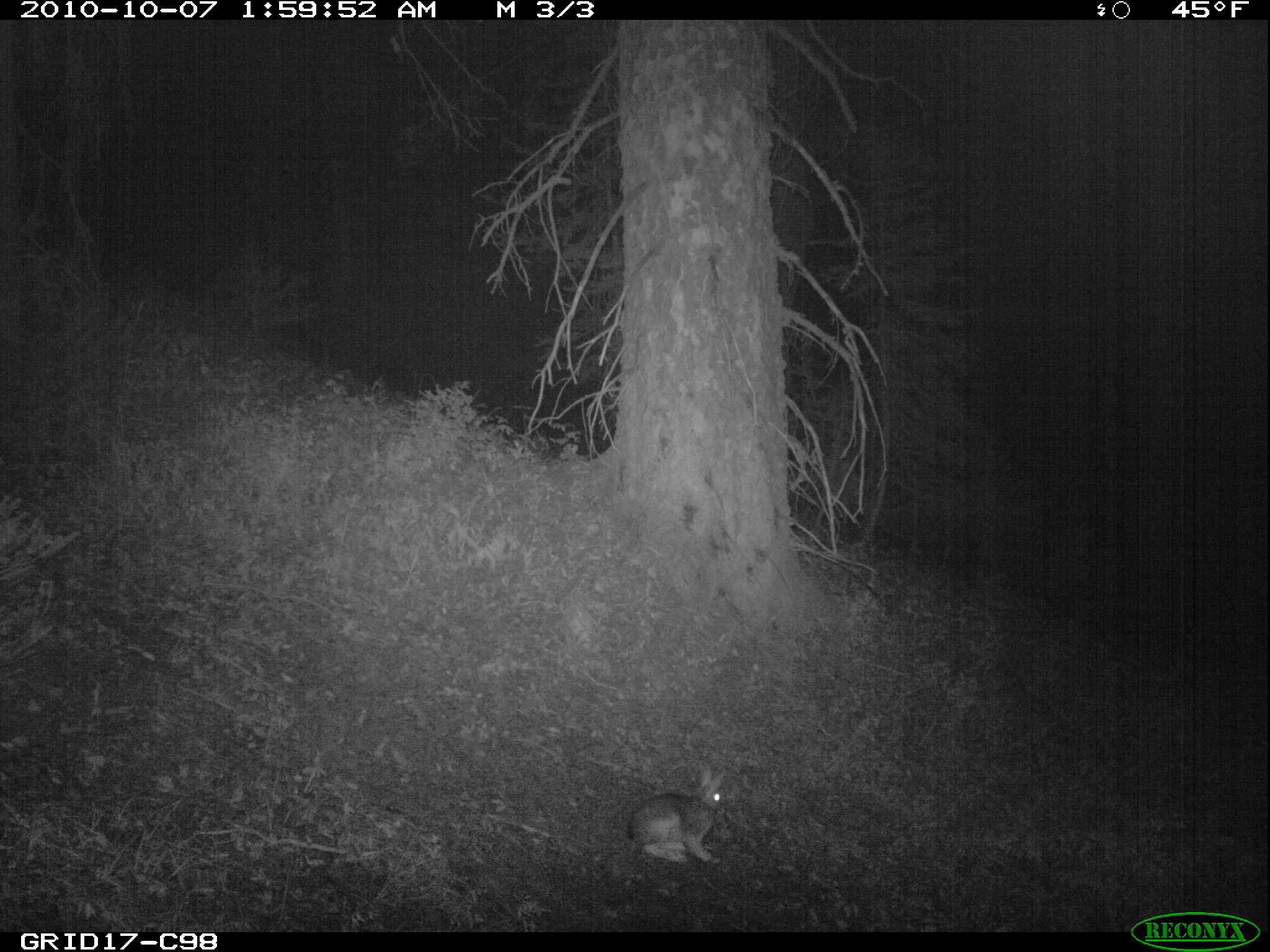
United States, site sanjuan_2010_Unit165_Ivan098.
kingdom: Animalia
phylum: Chordata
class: Mammalia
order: Lagomorpha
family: Leporidae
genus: Lepus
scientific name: Lepus americanus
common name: snowshoe hare